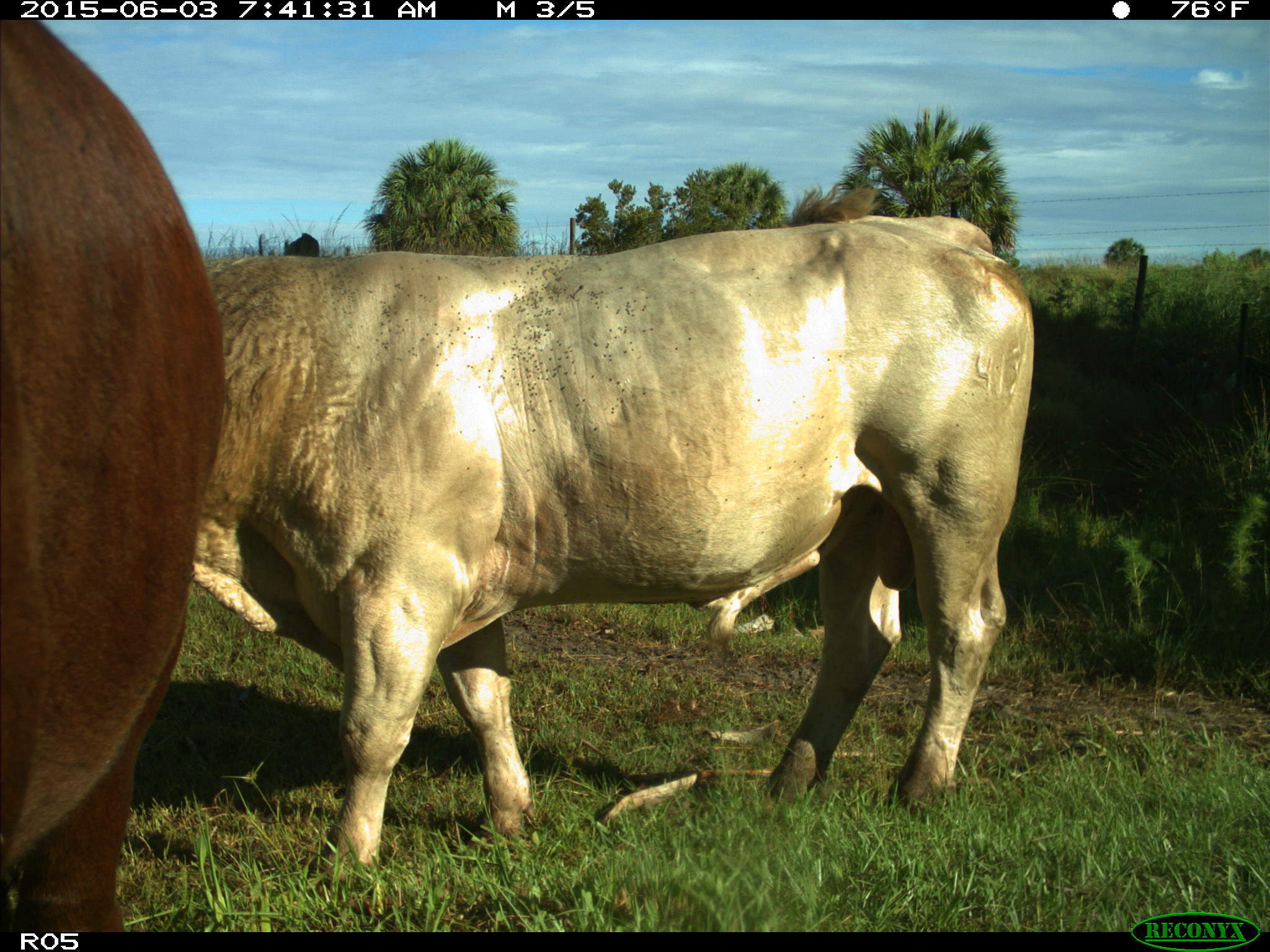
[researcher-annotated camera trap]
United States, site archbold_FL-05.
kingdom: Animalia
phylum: Chordata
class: Mammalia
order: Artiodactyla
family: Bovidae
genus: Bos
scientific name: Bos taurus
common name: domestic cow